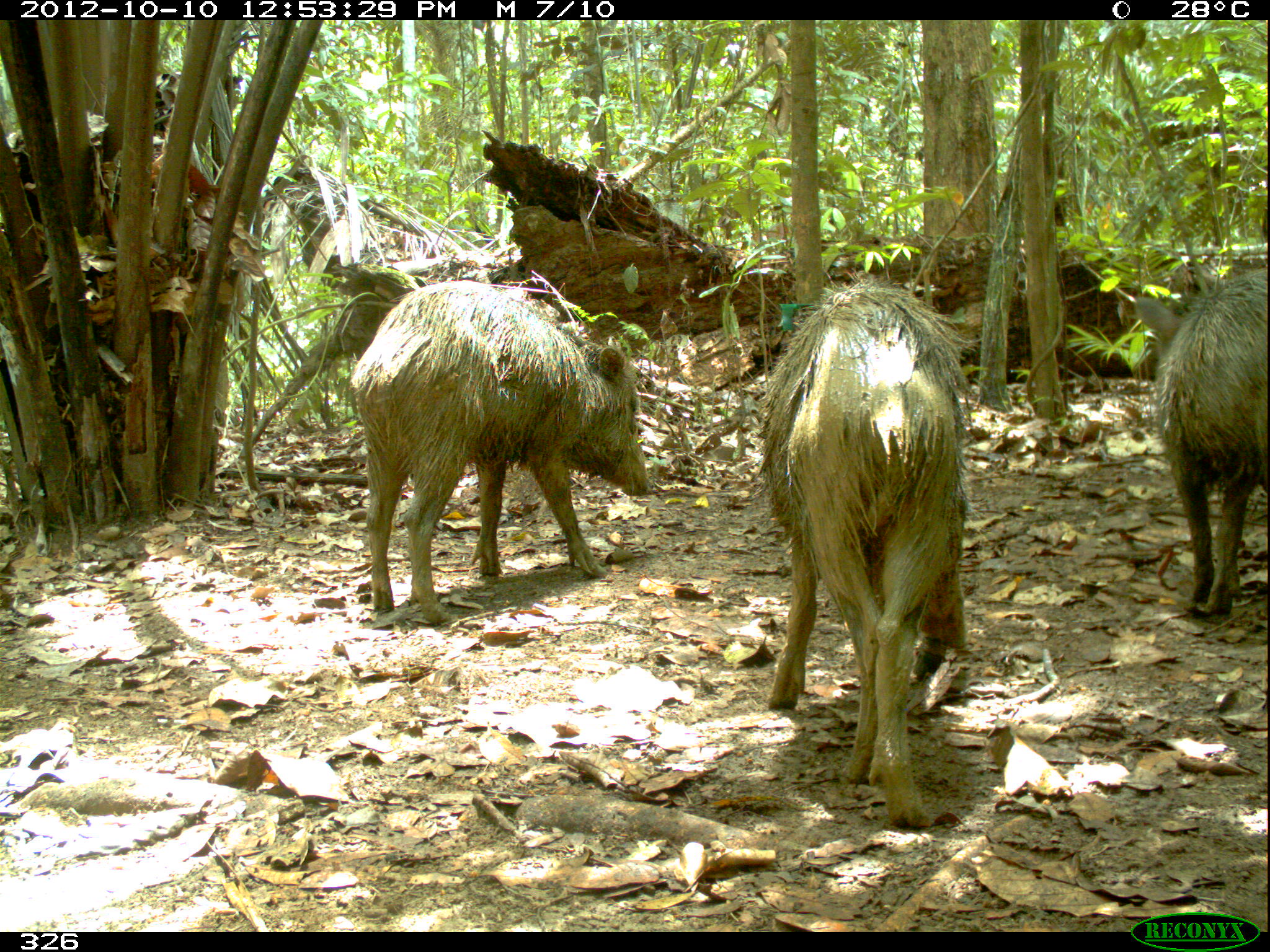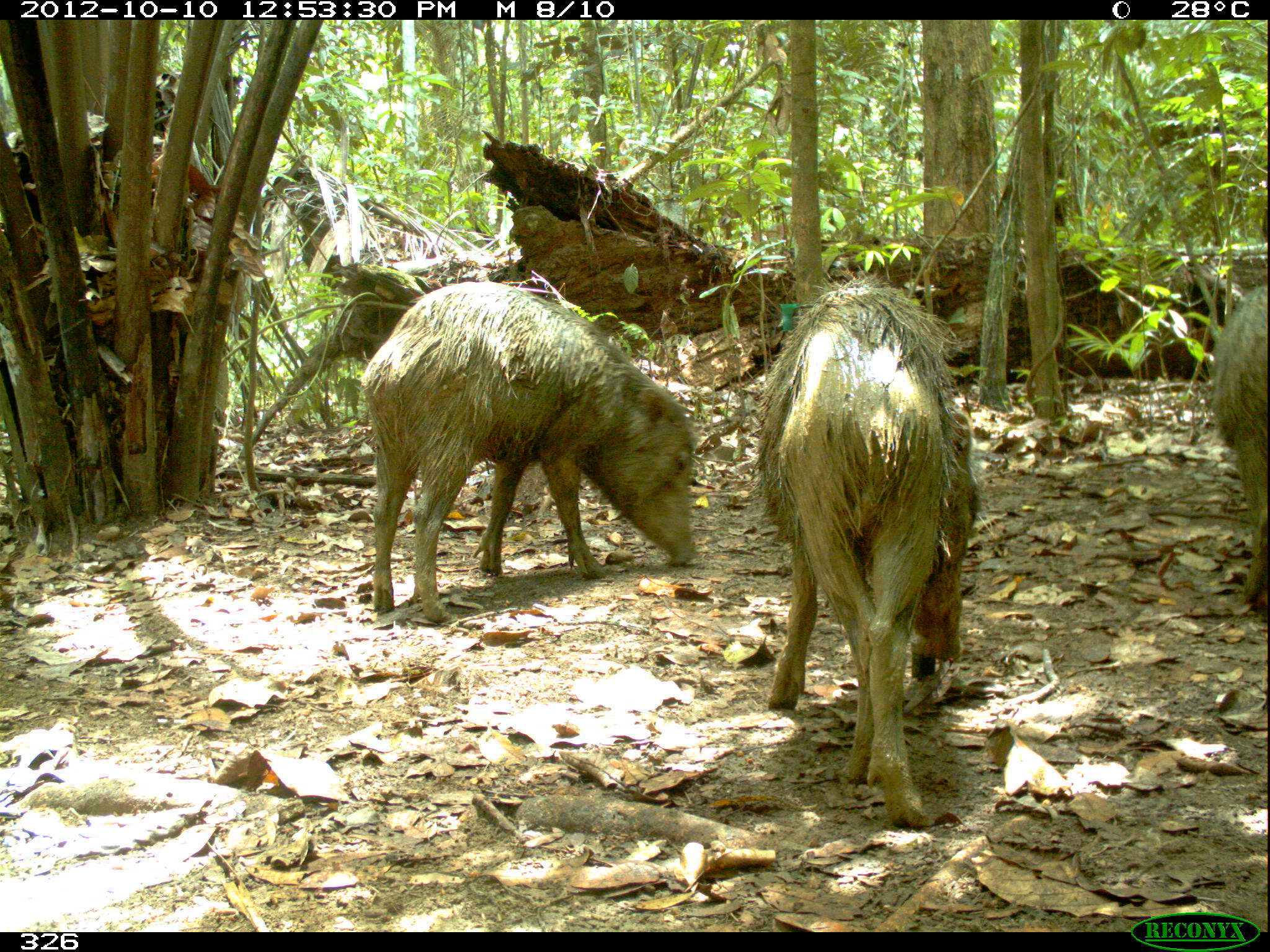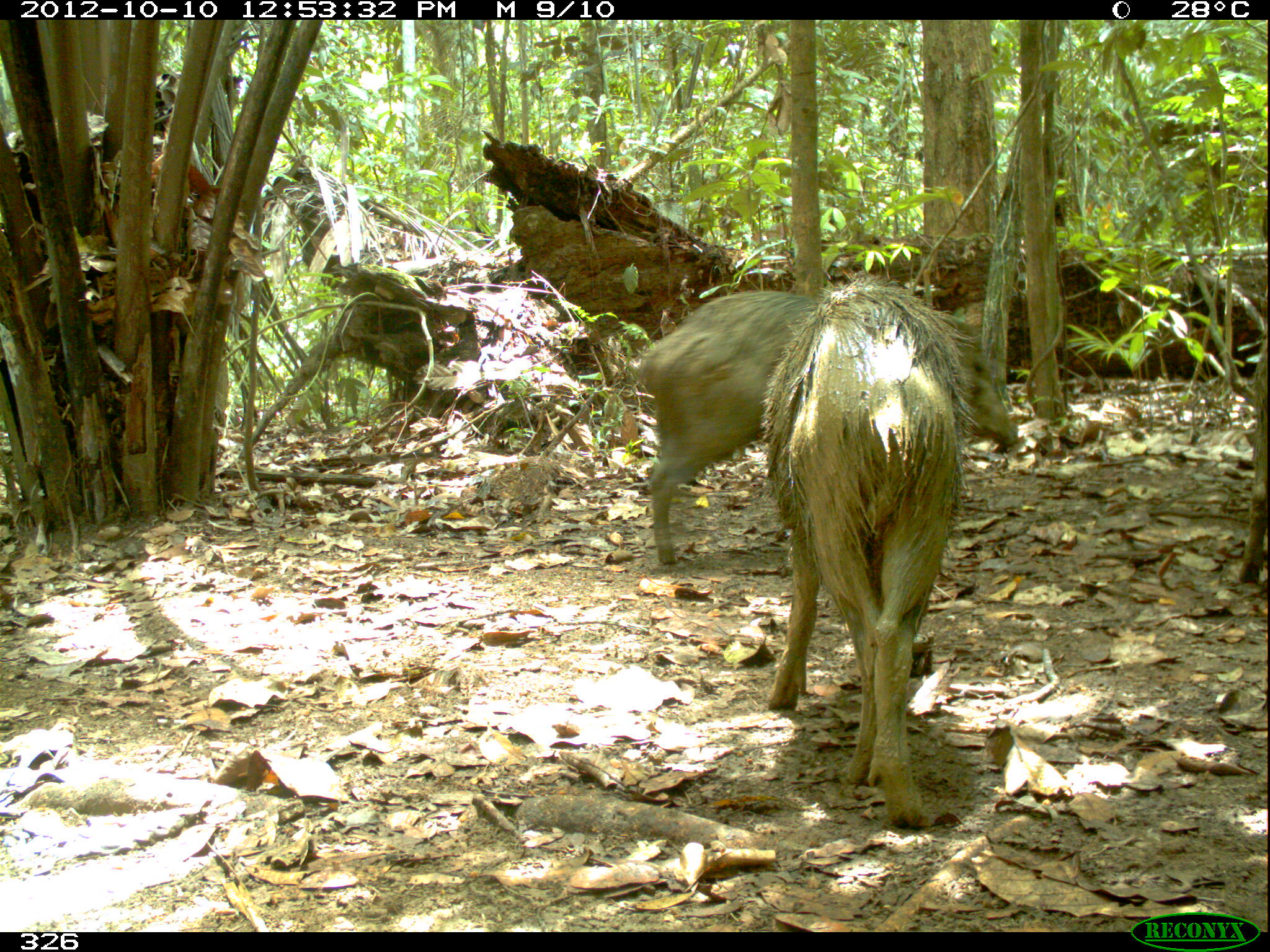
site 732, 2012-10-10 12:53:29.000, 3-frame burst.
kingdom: Animalia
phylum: Chordata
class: Mammalia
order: Artiodactyla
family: Tayassuidae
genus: Tayassu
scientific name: Tayassu pecari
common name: white-lipped peccary